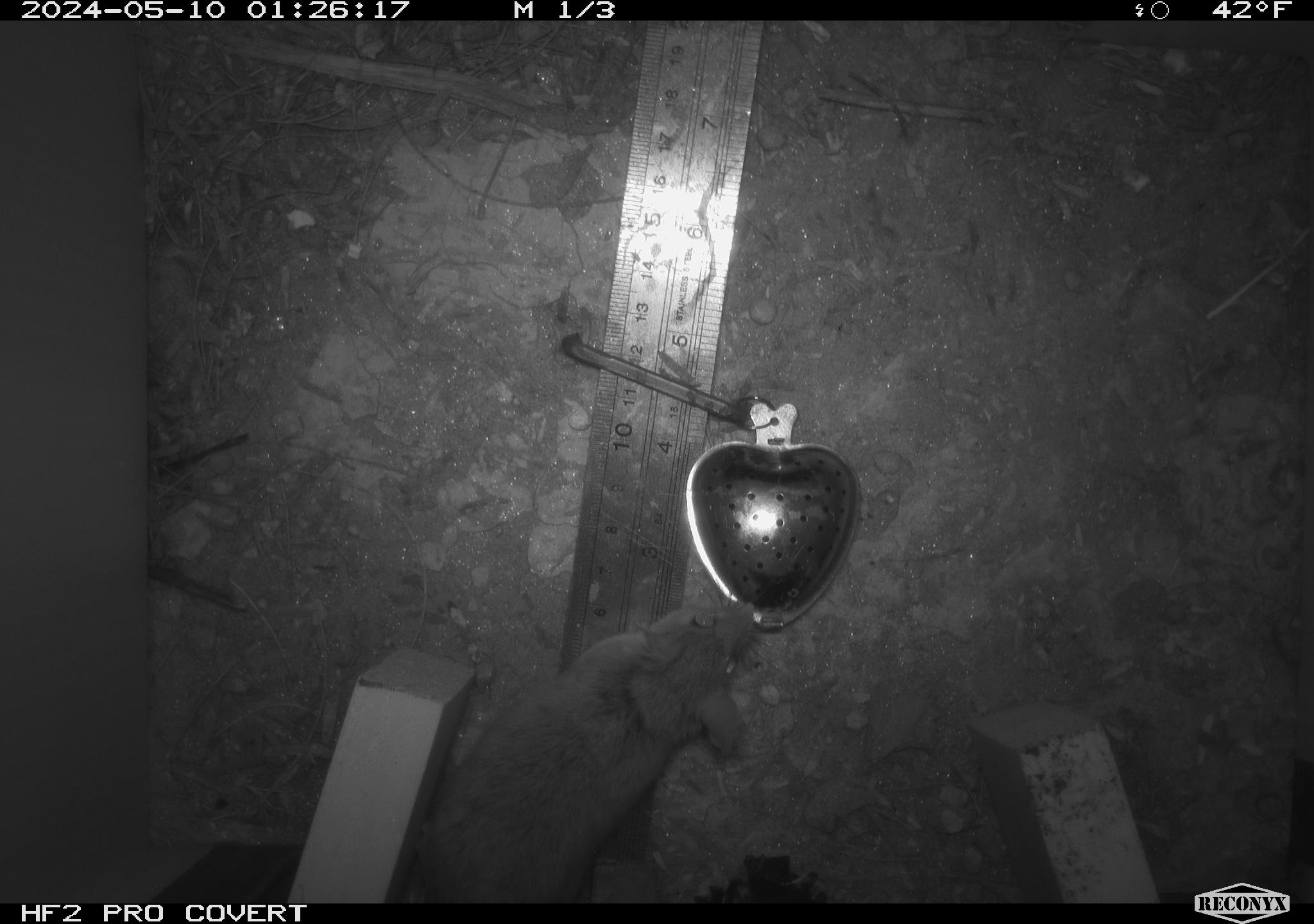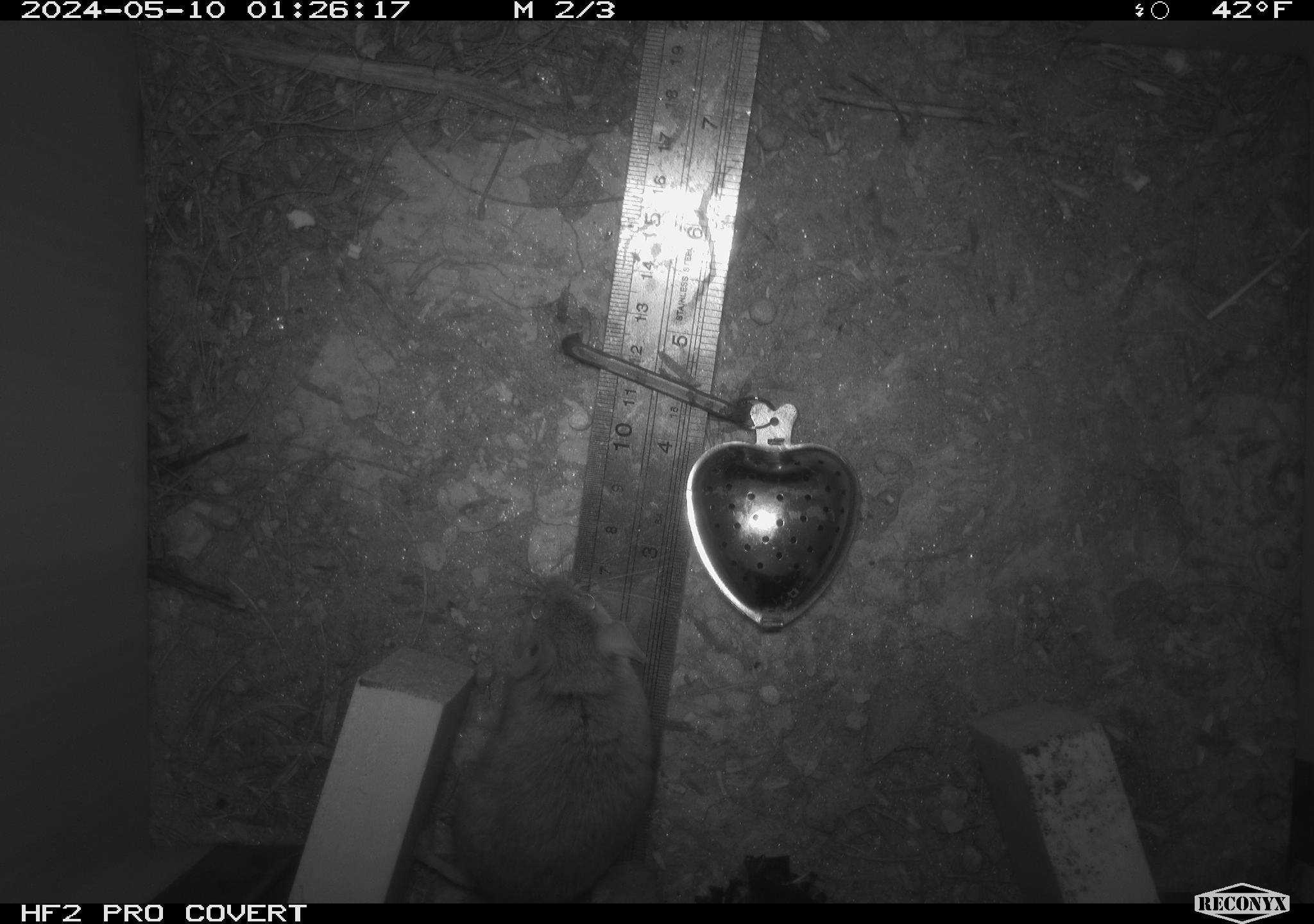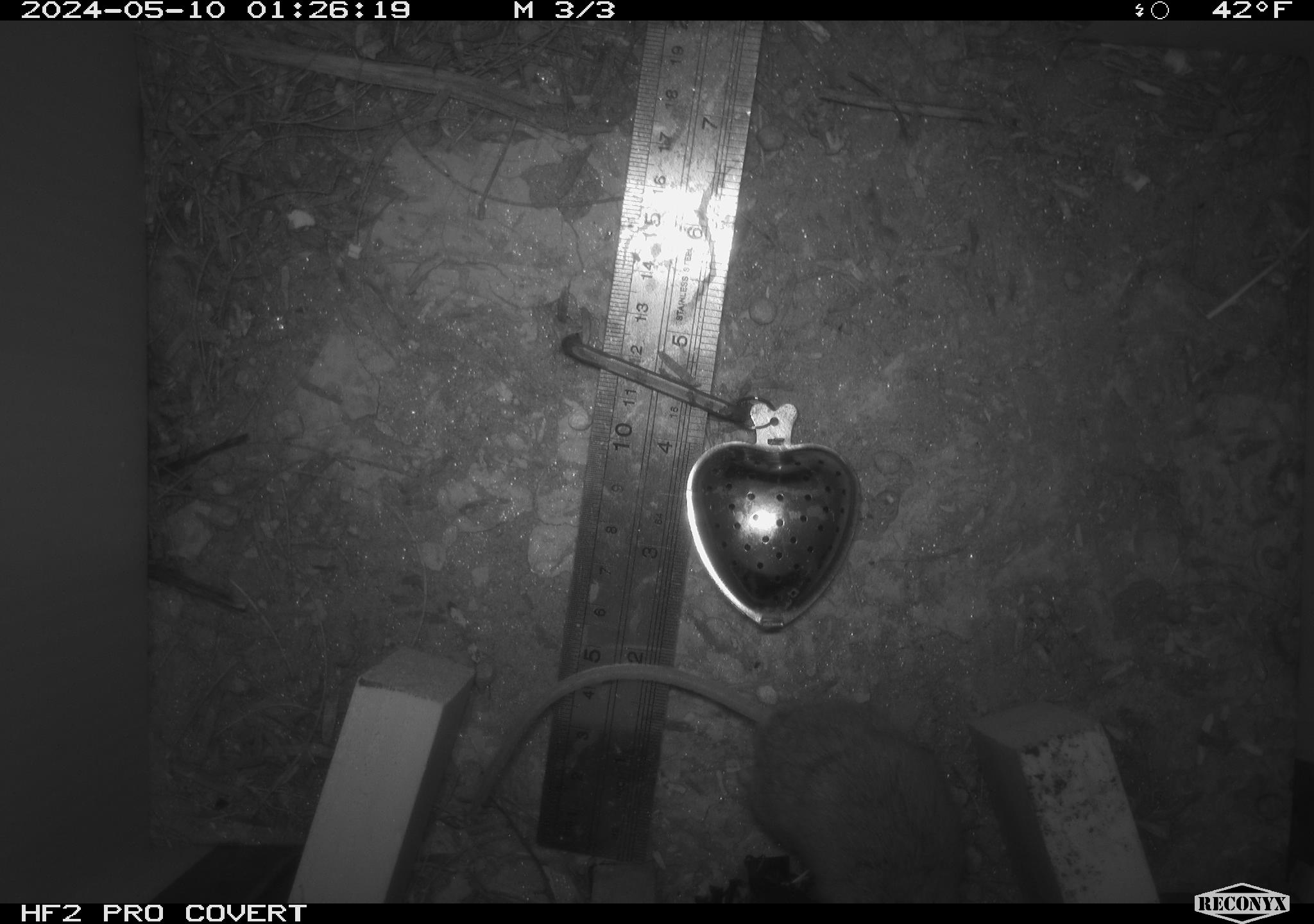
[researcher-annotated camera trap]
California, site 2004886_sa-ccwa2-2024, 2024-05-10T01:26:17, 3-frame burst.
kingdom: Animalia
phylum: Chordata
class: Mammalia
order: Rodentia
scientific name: Rodentia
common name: mouse species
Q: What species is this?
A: Mouse species (Rodentia).